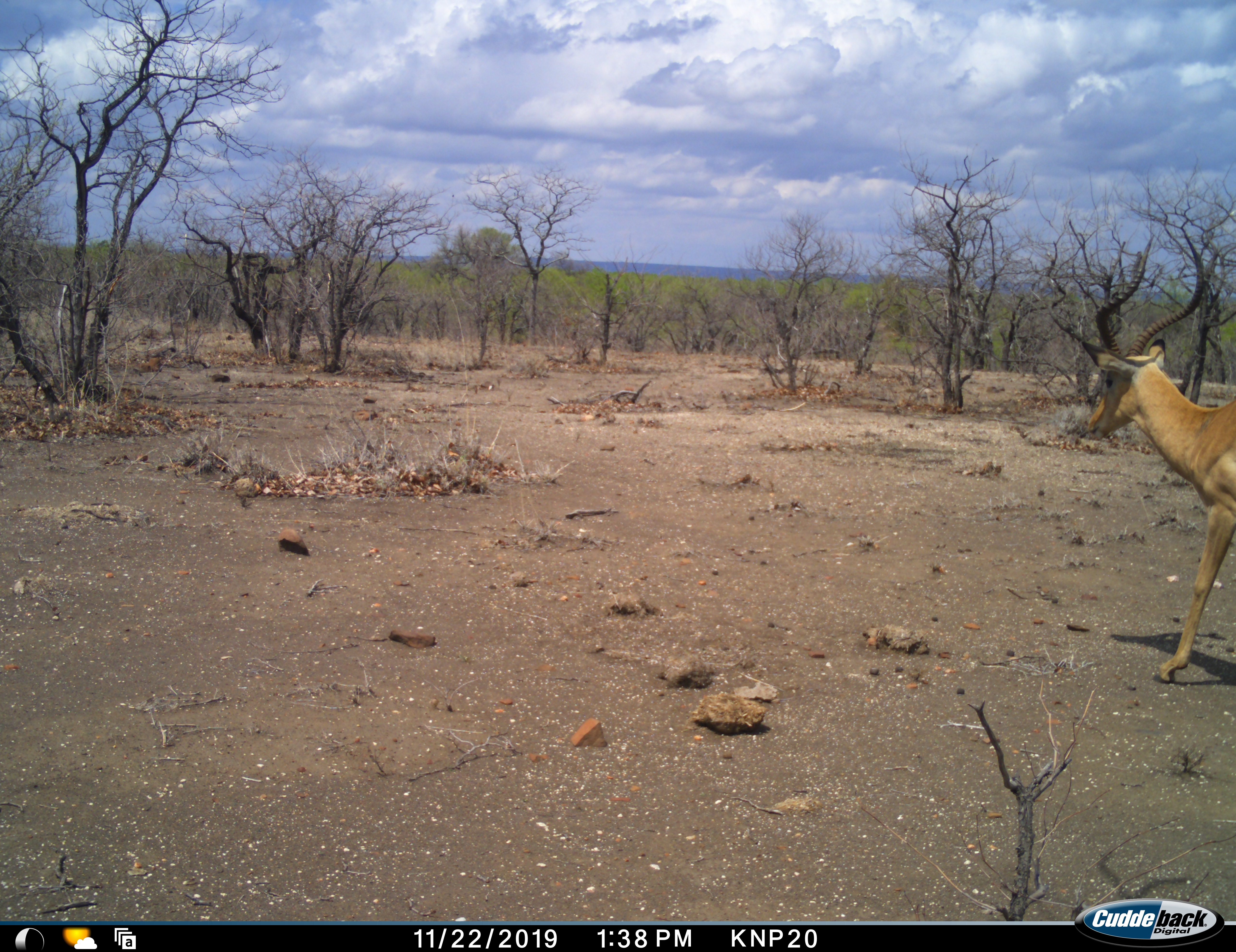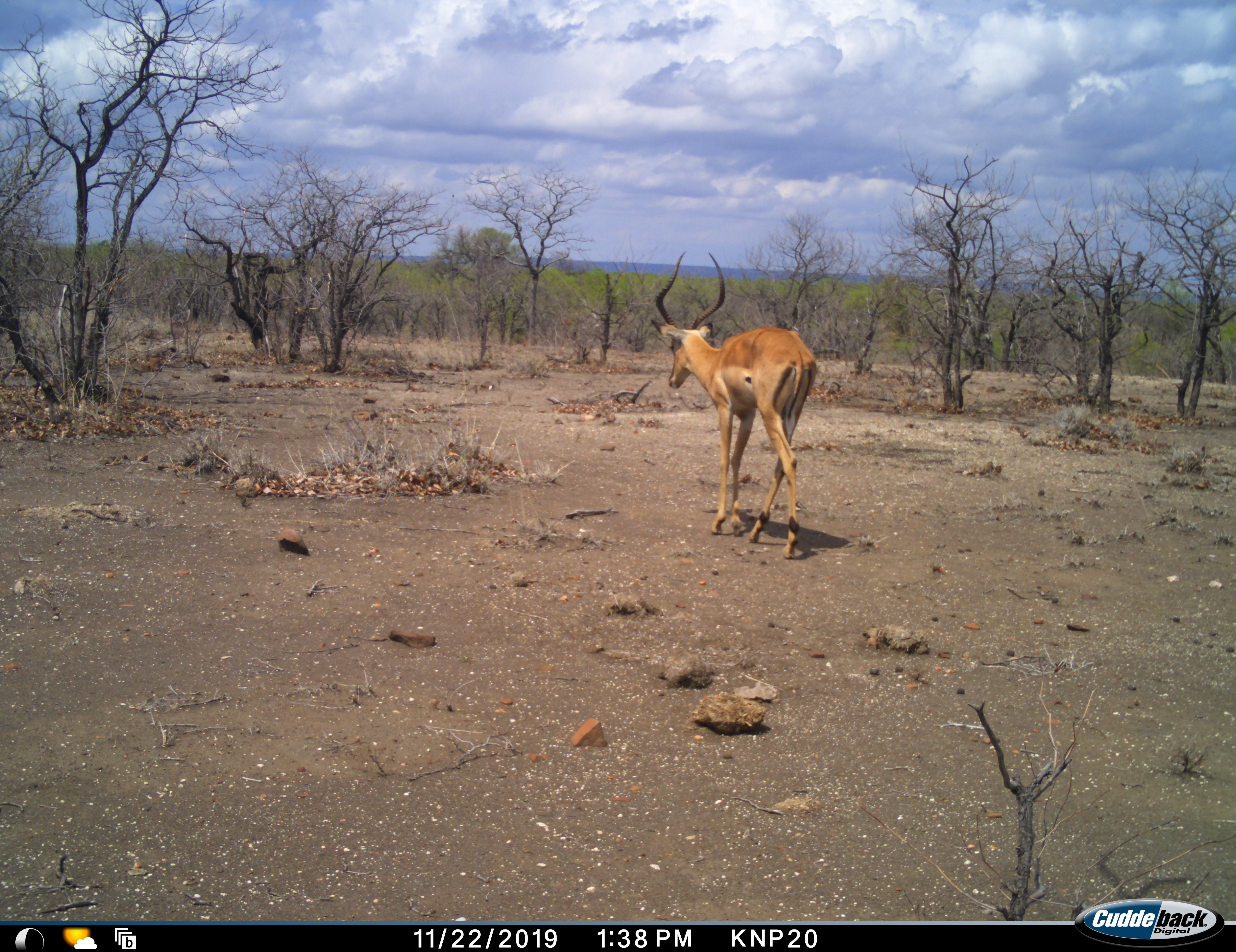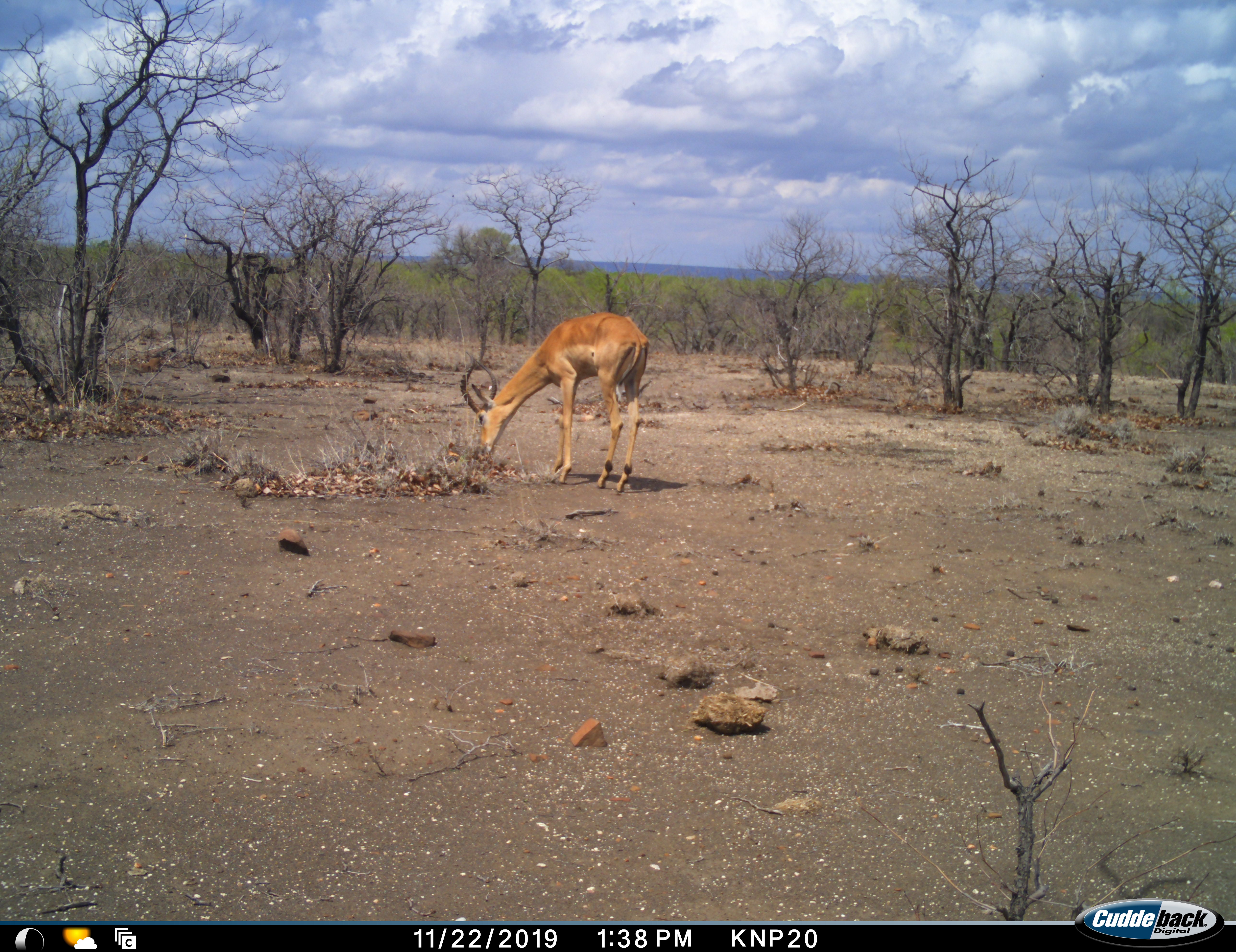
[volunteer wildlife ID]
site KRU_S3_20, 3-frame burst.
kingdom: Animalia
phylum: Chordata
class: Mammalia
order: Artiodactyla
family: Bovidae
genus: Aepyceros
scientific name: Aepyceros melampus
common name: impala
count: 1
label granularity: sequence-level